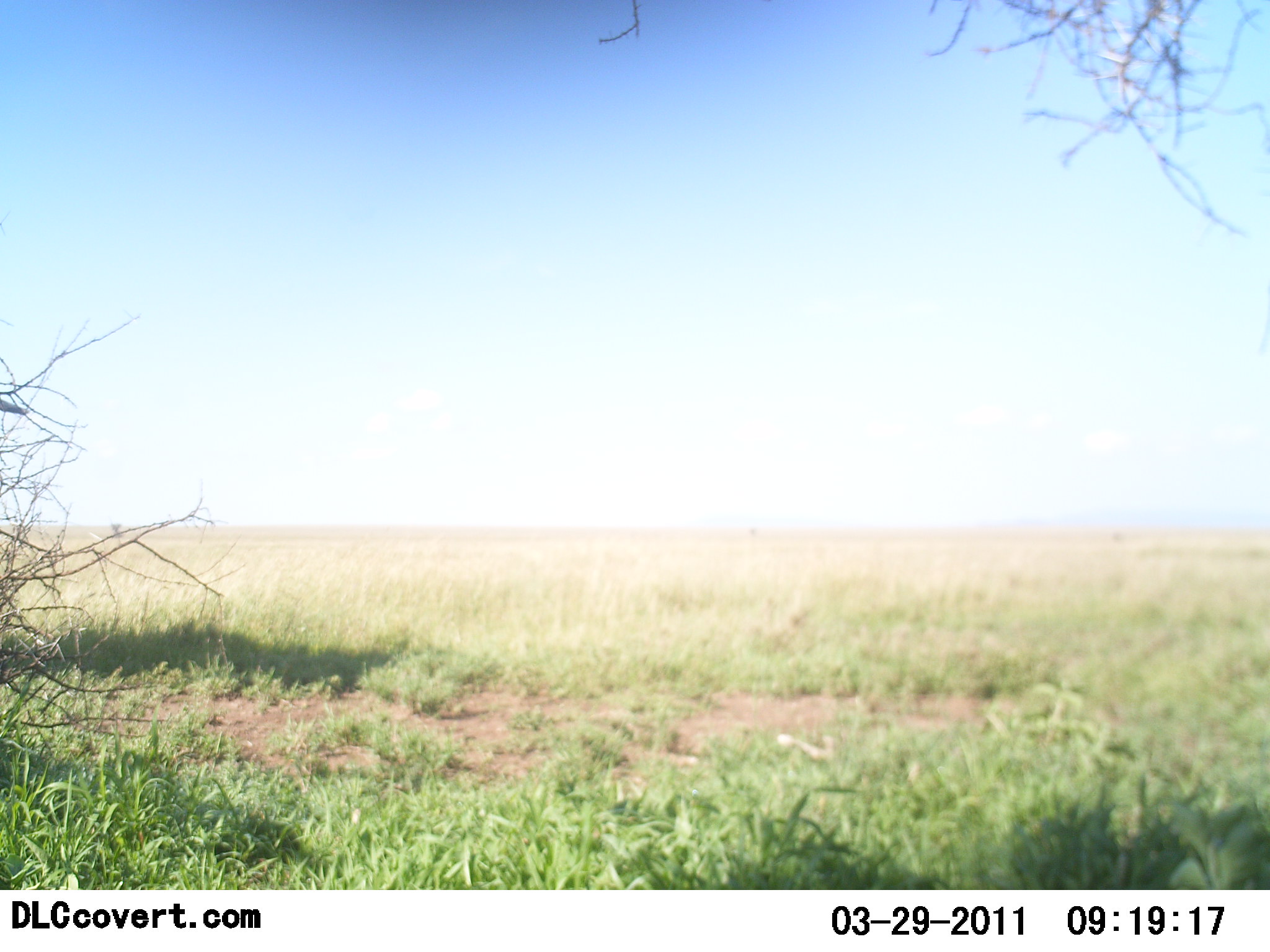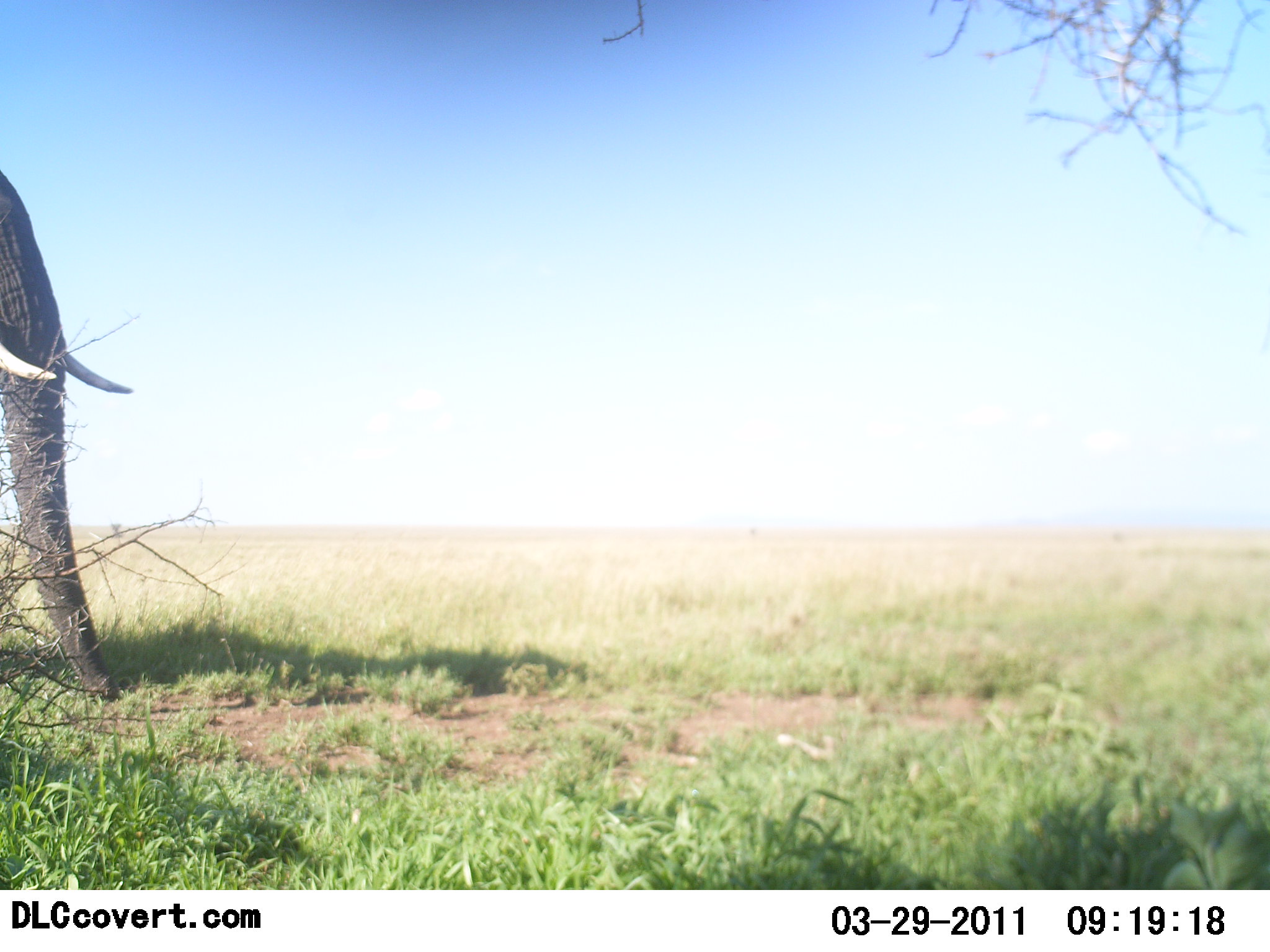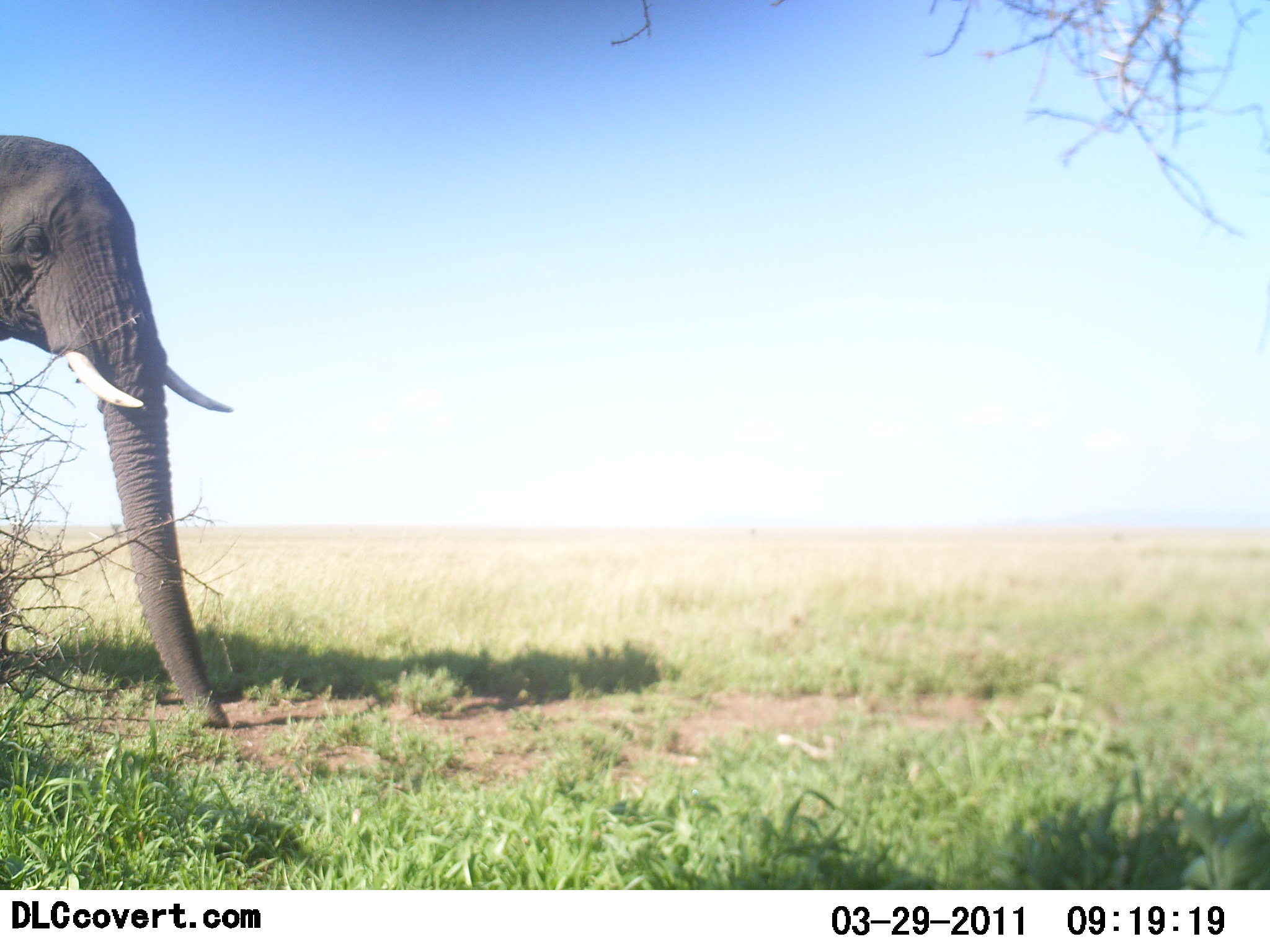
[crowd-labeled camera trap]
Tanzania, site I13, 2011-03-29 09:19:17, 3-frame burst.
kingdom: Animalia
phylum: Chordata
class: Mammalia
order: Proboscidea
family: Elephantidae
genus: Loxodonta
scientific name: Loxodonta africana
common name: african bush elephant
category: elephant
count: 1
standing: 18%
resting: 0%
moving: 91%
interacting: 0%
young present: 0%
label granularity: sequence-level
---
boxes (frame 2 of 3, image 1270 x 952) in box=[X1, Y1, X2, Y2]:
animal: box=[0, 171, 132, 703]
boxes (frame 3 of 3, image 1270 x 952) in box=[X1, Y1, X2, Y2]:
animal: box=[0, 131, 234, 726]